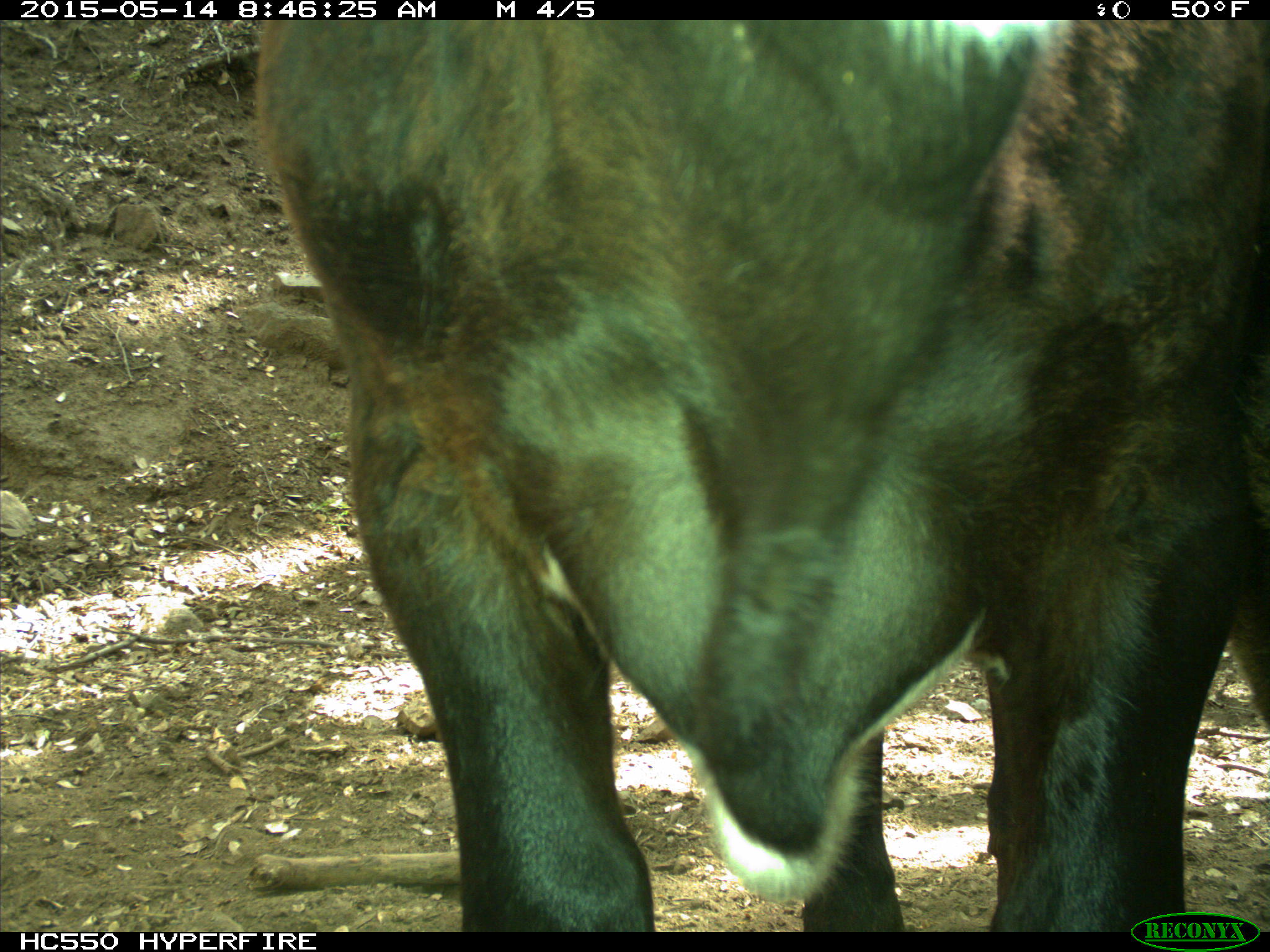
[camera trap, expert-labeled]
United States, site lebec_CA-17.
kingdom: Animalia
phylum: Chordata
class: Mammalia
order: Artiodactyla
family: Bovidae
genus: Bos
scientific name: Bos taurus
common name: domestic cow